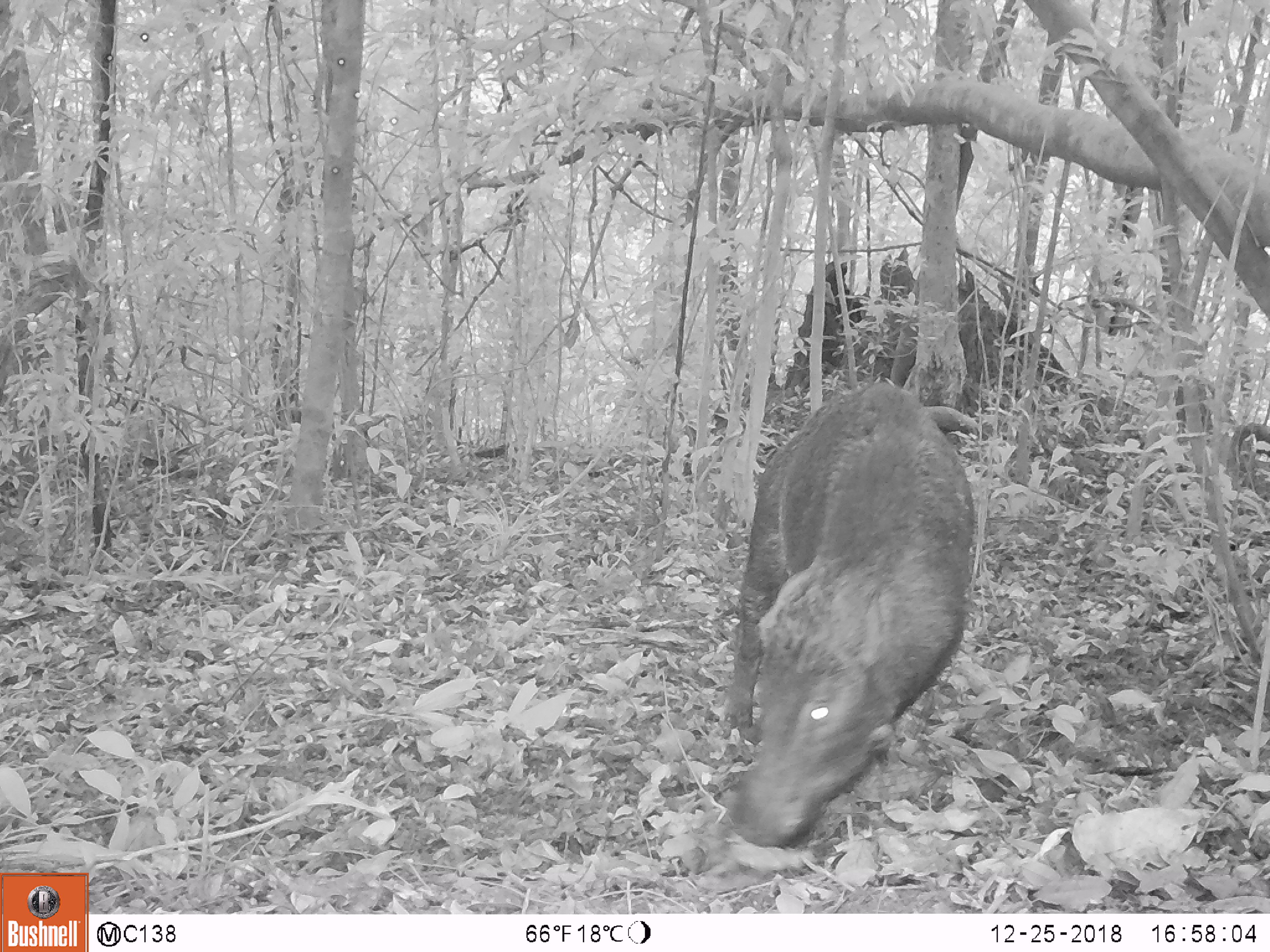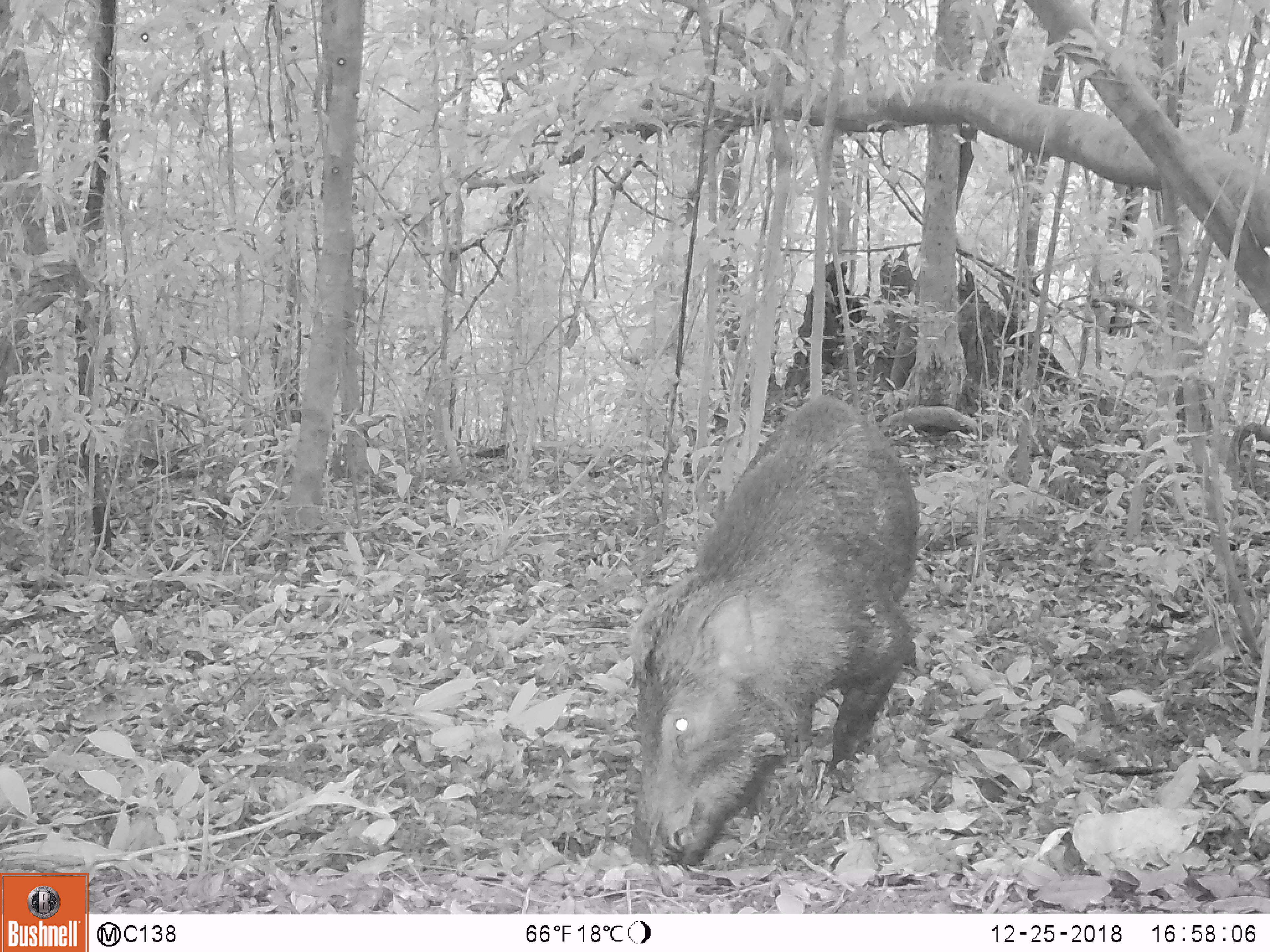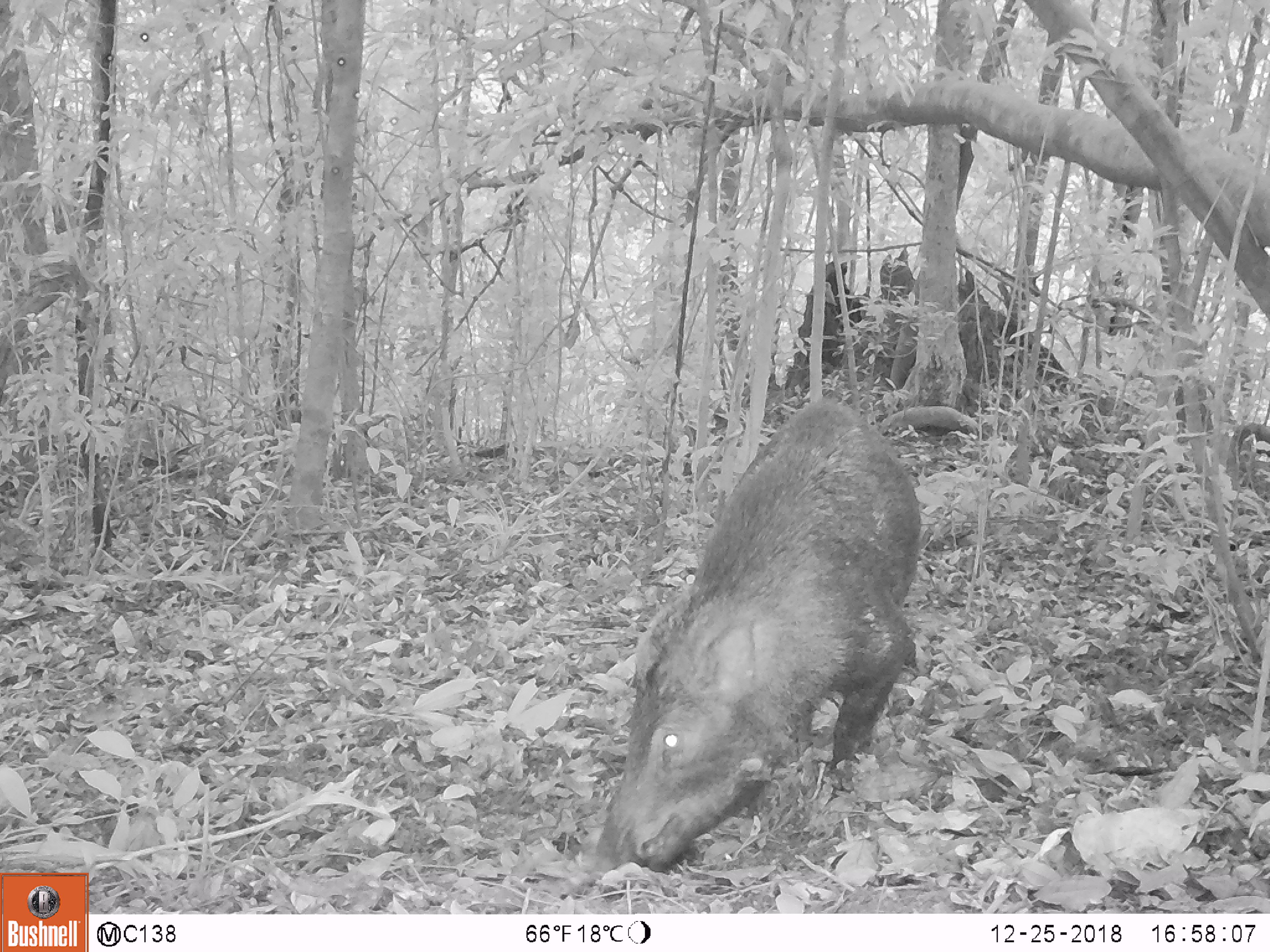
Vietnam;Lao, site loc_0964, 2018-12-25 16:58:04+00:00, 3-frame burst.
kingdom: Animalia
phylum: Chordata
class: Mammalia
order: Artiodactyla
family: Suidae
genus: Sus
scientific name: Sus scrofa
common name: eurasian wild pig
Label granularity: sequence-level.